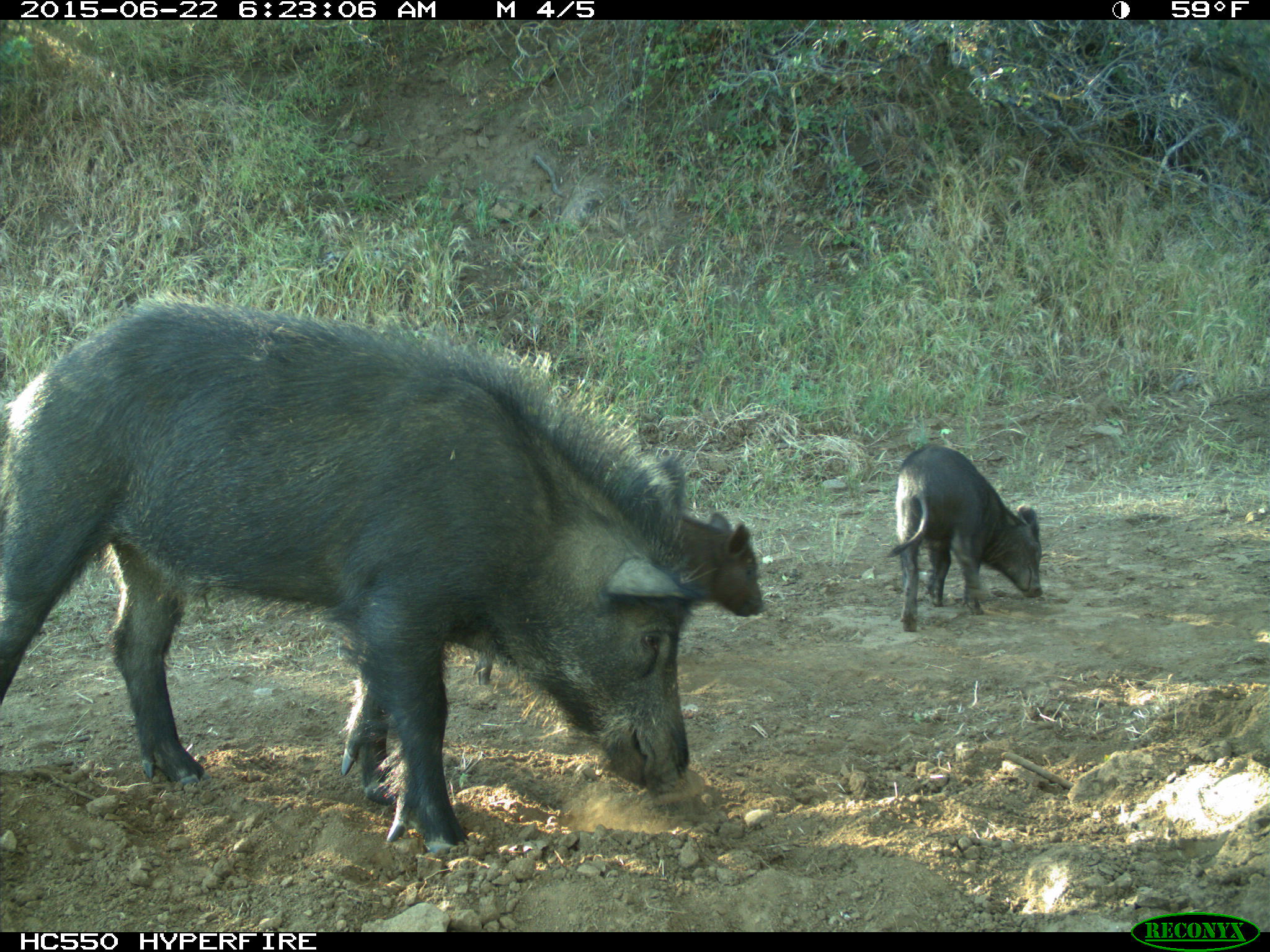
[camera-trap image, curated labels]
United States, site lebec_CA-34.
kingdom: Animalia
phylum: Chordata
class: Mammalia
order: Artiodactyla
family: Suidae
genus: Sus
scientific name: Sus scrofa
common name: wild boar